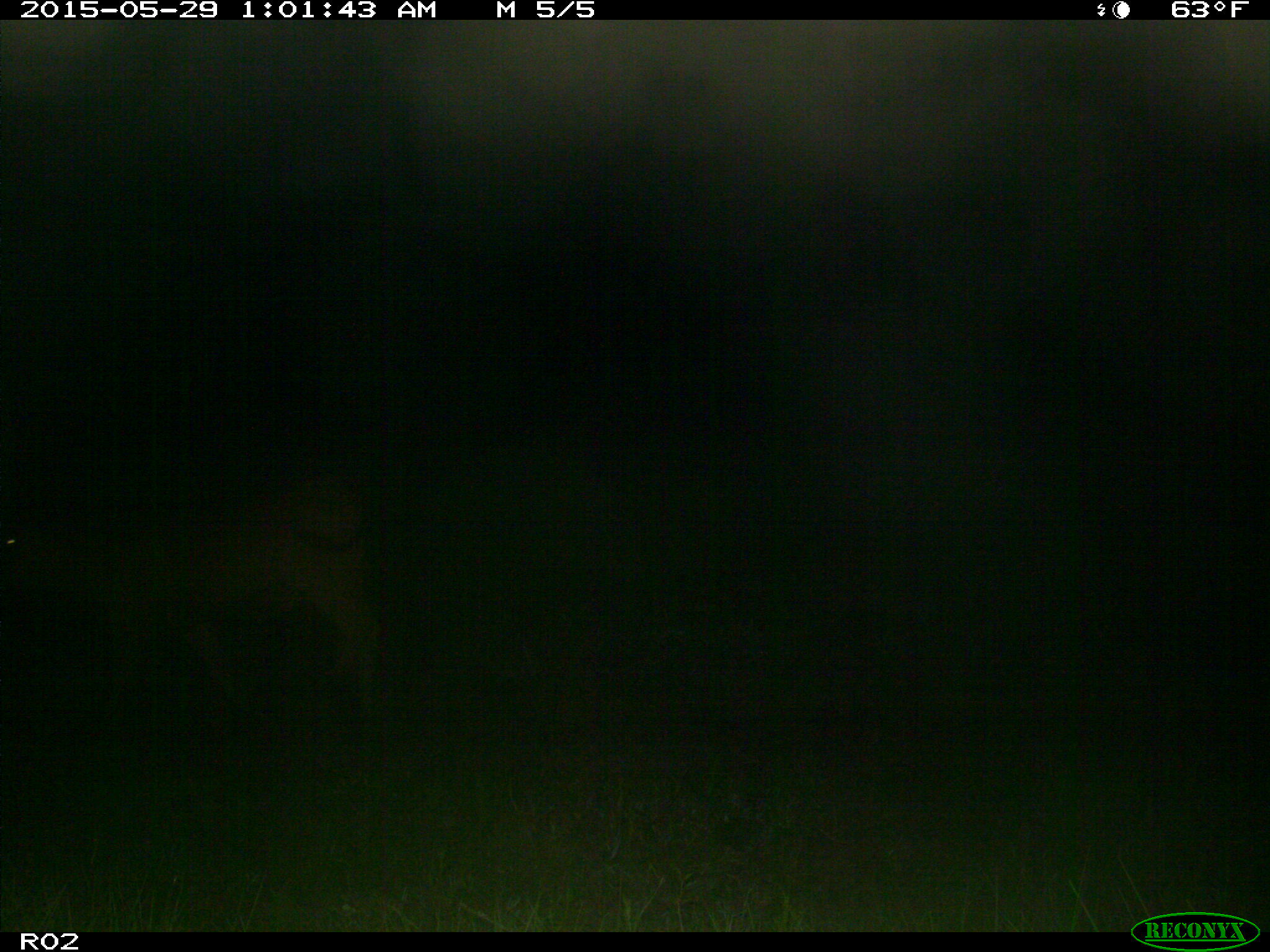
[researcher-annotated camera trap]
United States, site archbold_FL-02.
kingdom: Animalia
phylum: Chordata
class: Mammalia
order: Artiodactyla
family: Bovidae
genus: Bos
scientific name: Bos taurus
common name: domestic cow